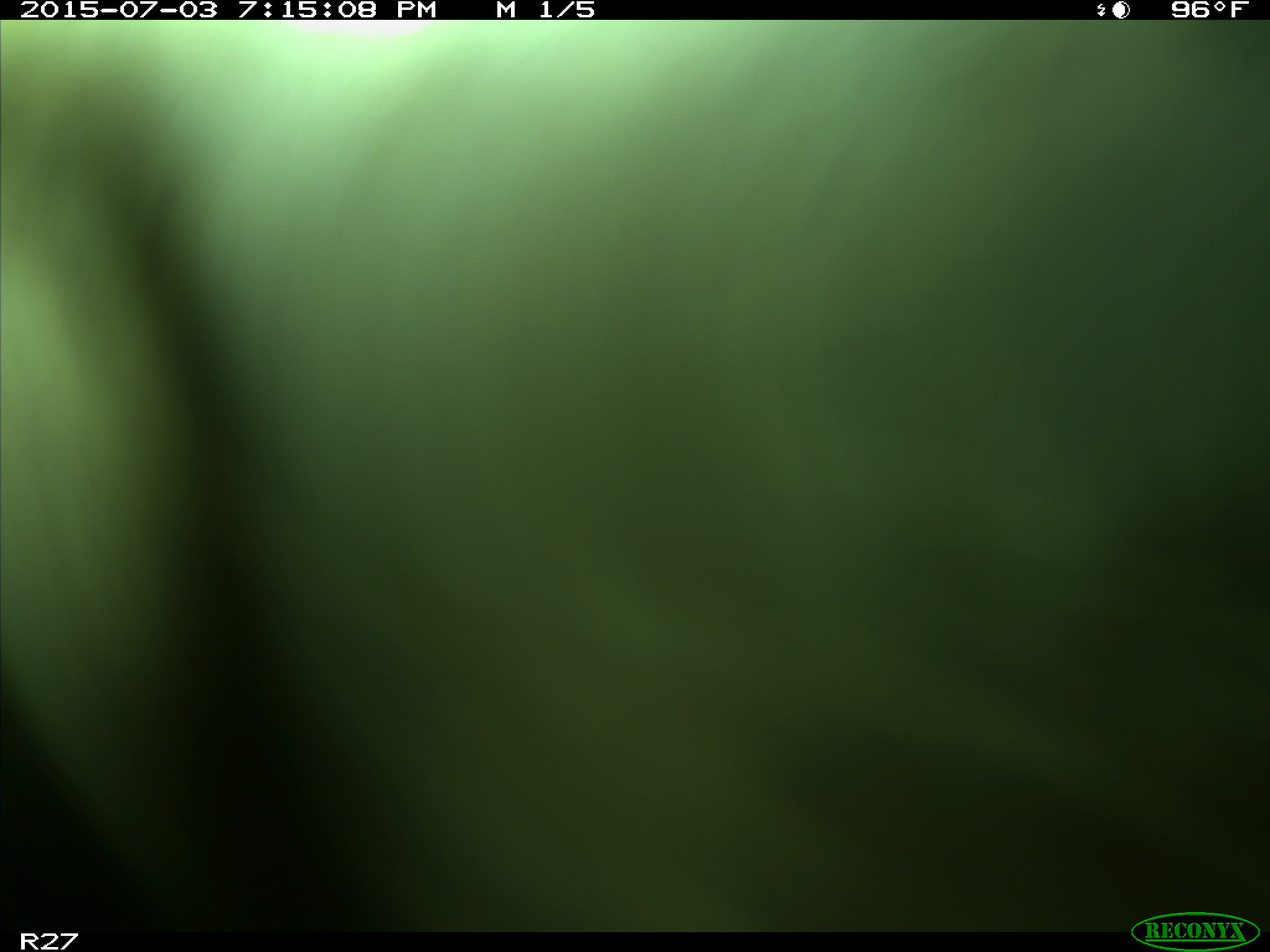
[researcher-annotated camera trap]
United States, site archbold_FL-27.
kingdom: Animalia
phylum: Chordata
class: Mammalia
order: Artiodactyla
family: Bovidae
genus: Bos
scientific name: Bos taurus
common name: domestic cow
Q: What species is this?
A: Bos taurus (domestic cow).